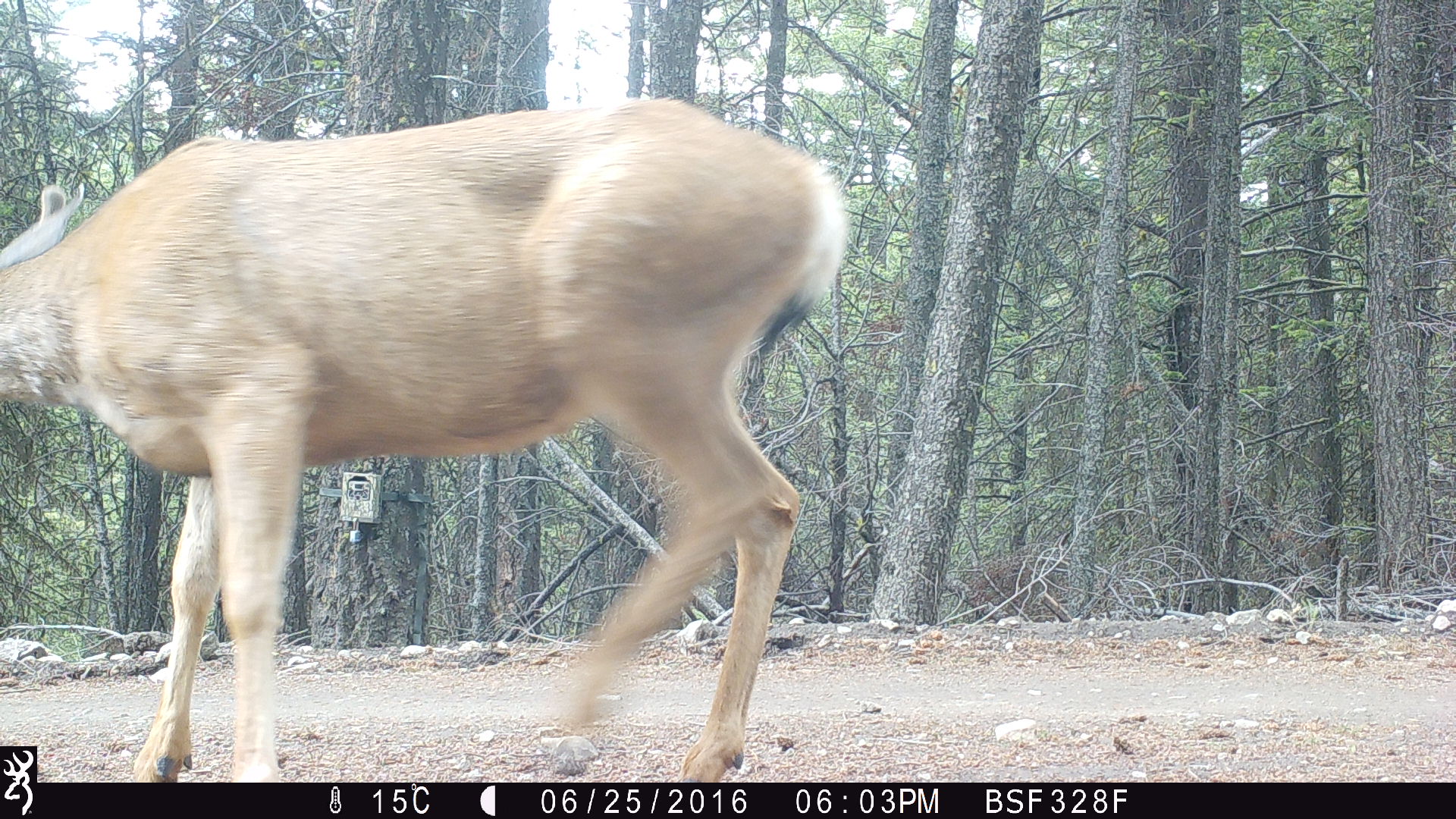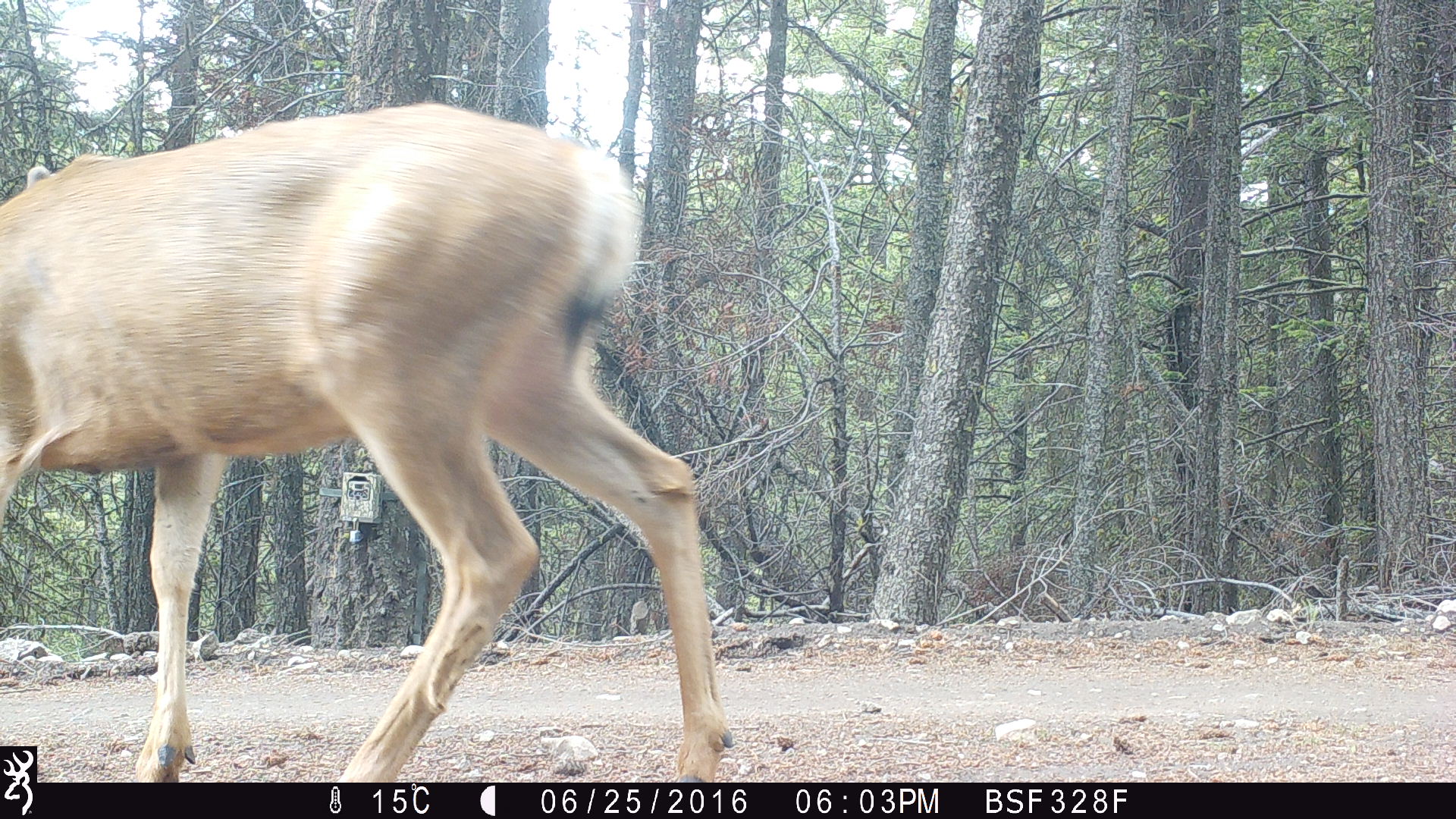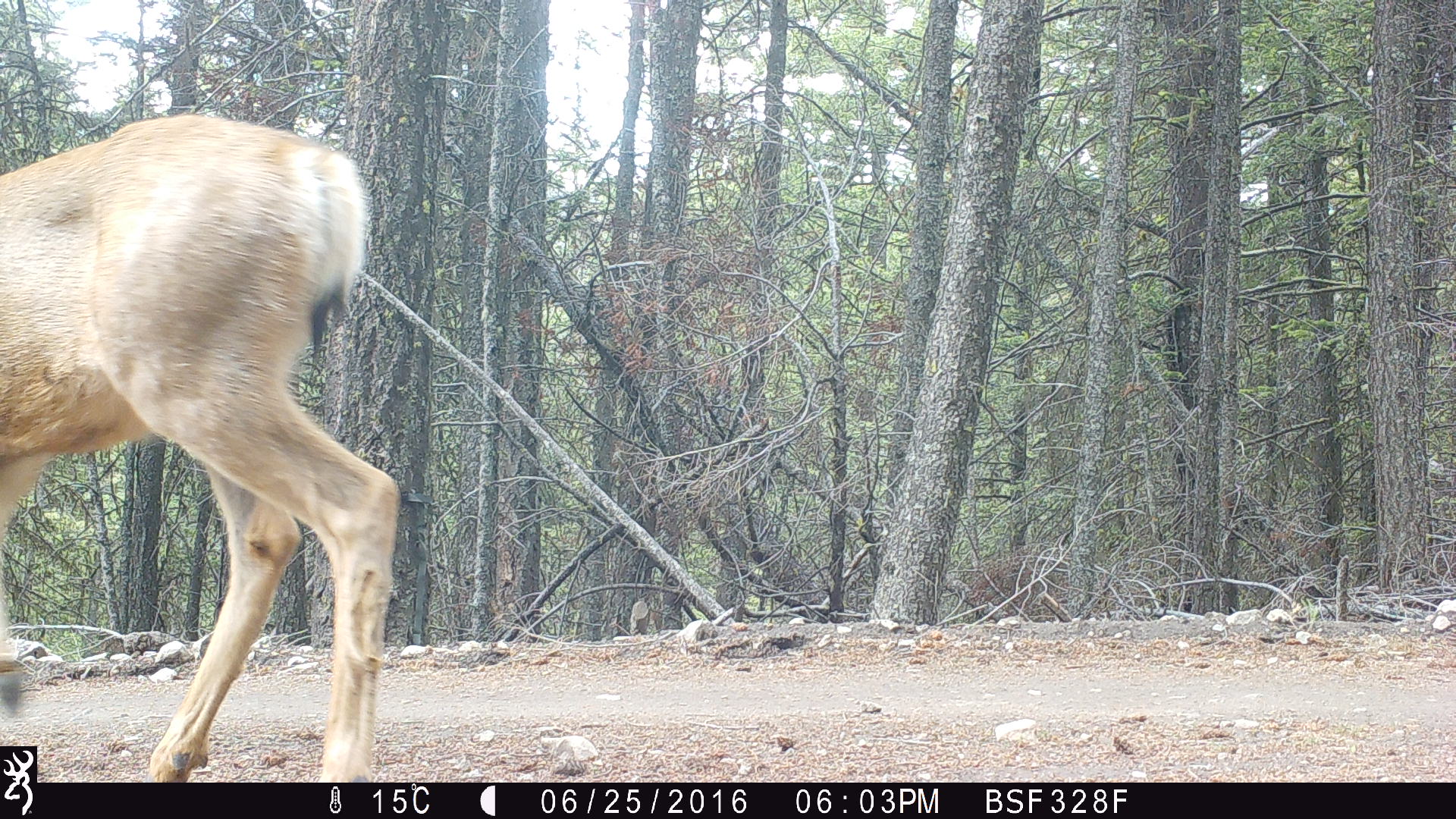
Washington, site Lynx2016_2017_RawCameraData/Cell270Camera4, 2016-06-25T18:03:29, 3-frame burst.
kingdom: Animalia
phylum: Chordata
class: Mammalia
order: Artiodactyla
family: Cervidae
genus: Odocoileus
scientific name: Odocoileus hemionus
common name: mule deer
Odocoileus hemionus (mule deer). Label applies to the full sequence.